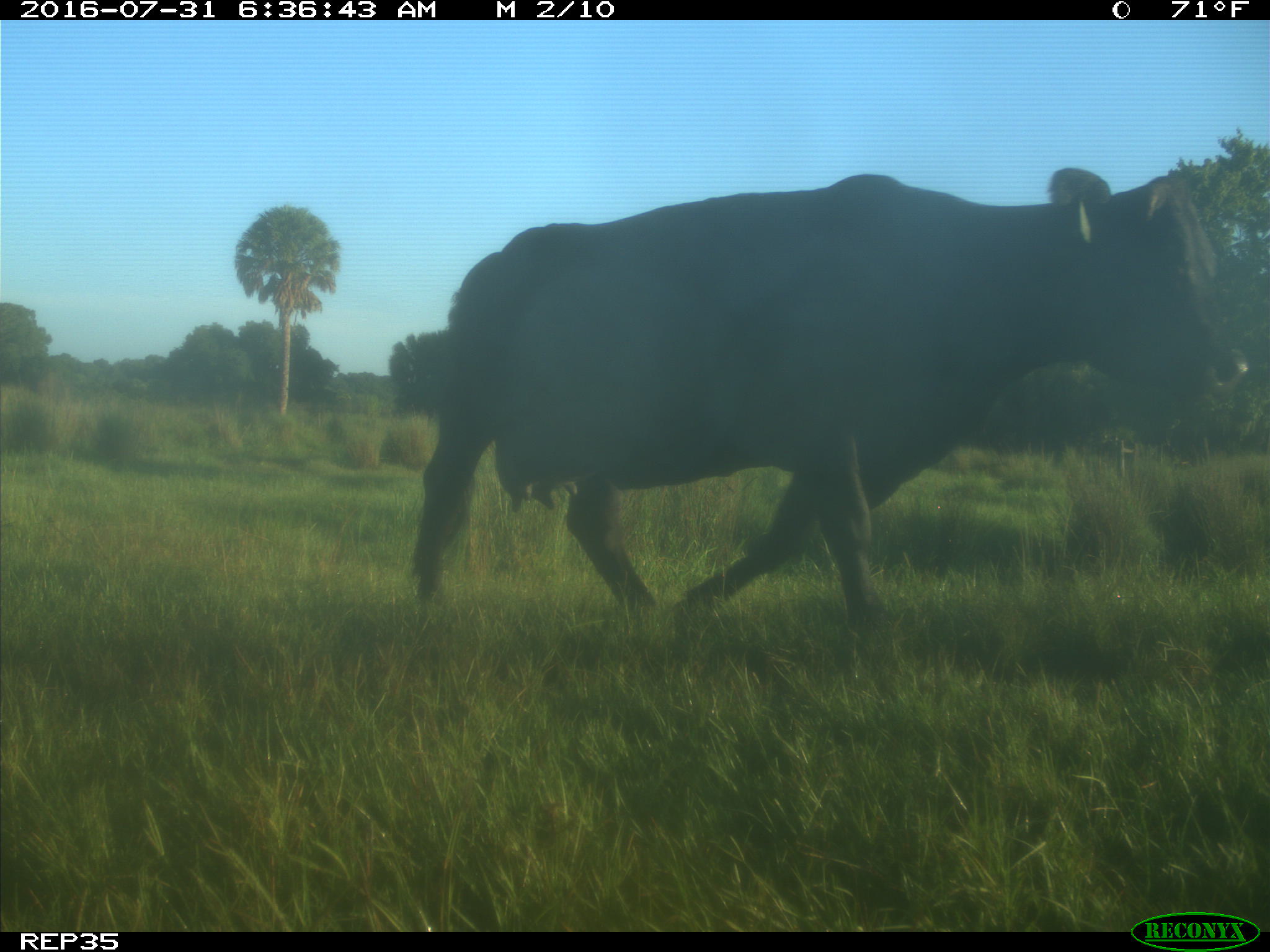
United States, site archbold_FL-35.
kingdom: Animalia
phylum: Chordata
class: Mammalia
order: Artiodactyla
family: Bovidae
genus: Bos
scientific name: Bos taurus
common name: domestic cow